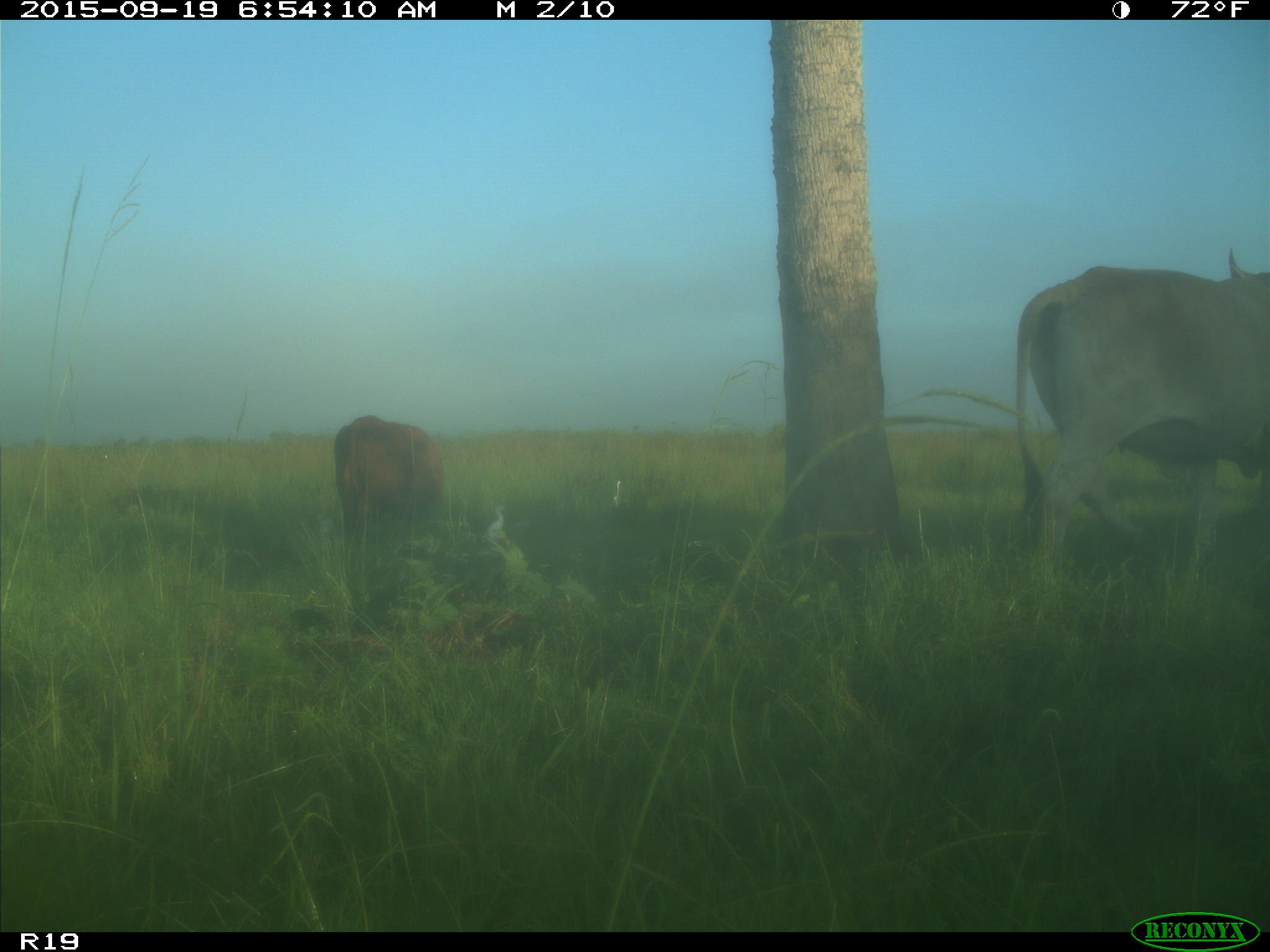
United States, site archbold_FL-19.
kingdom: Animalia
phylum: Chordata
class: Mammalia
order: Artiodactyla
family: Bovidae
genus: Bos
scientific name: Bos taurus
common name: domestic cow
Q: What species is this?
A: Bos taurus (domestic cow).